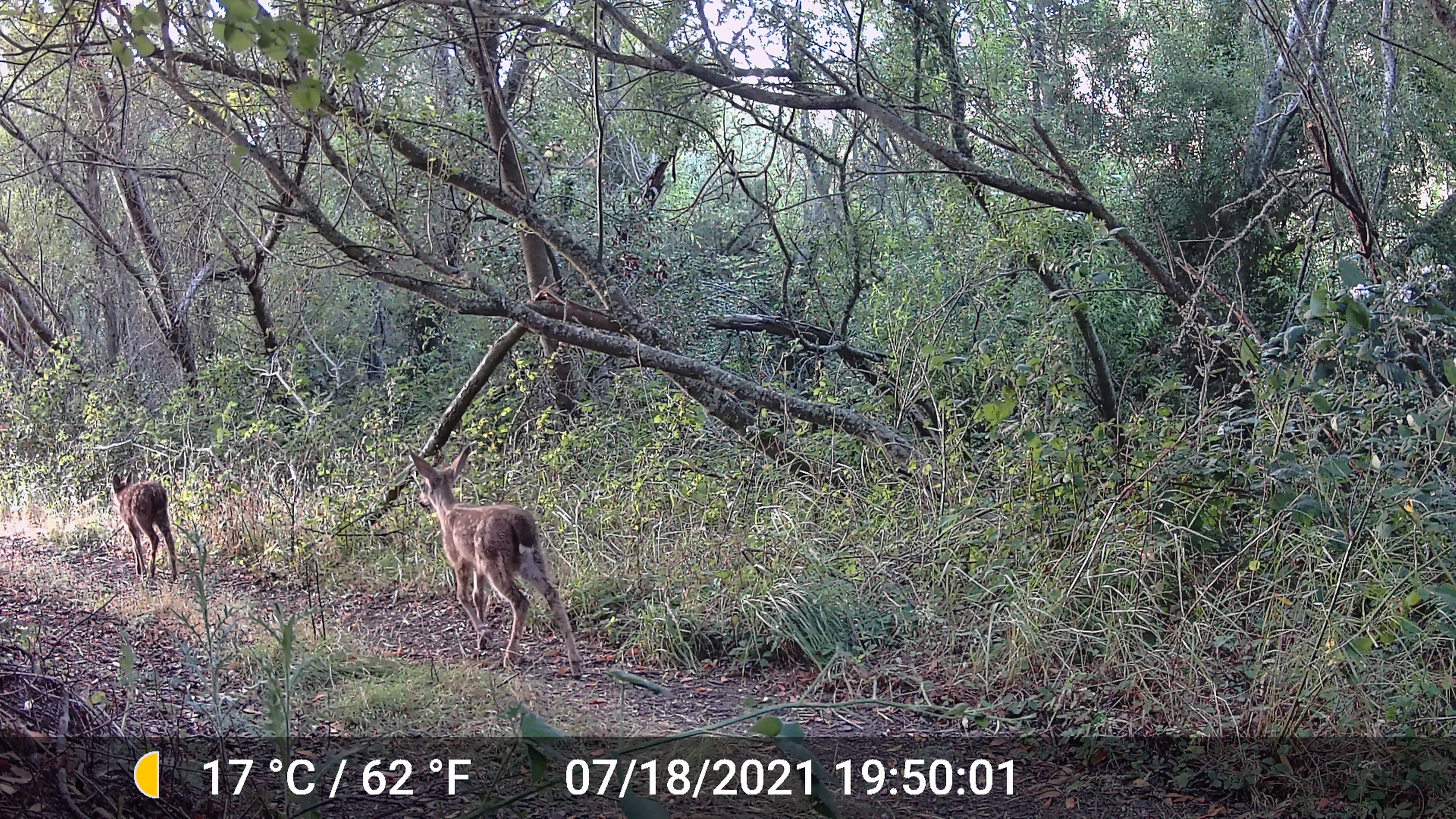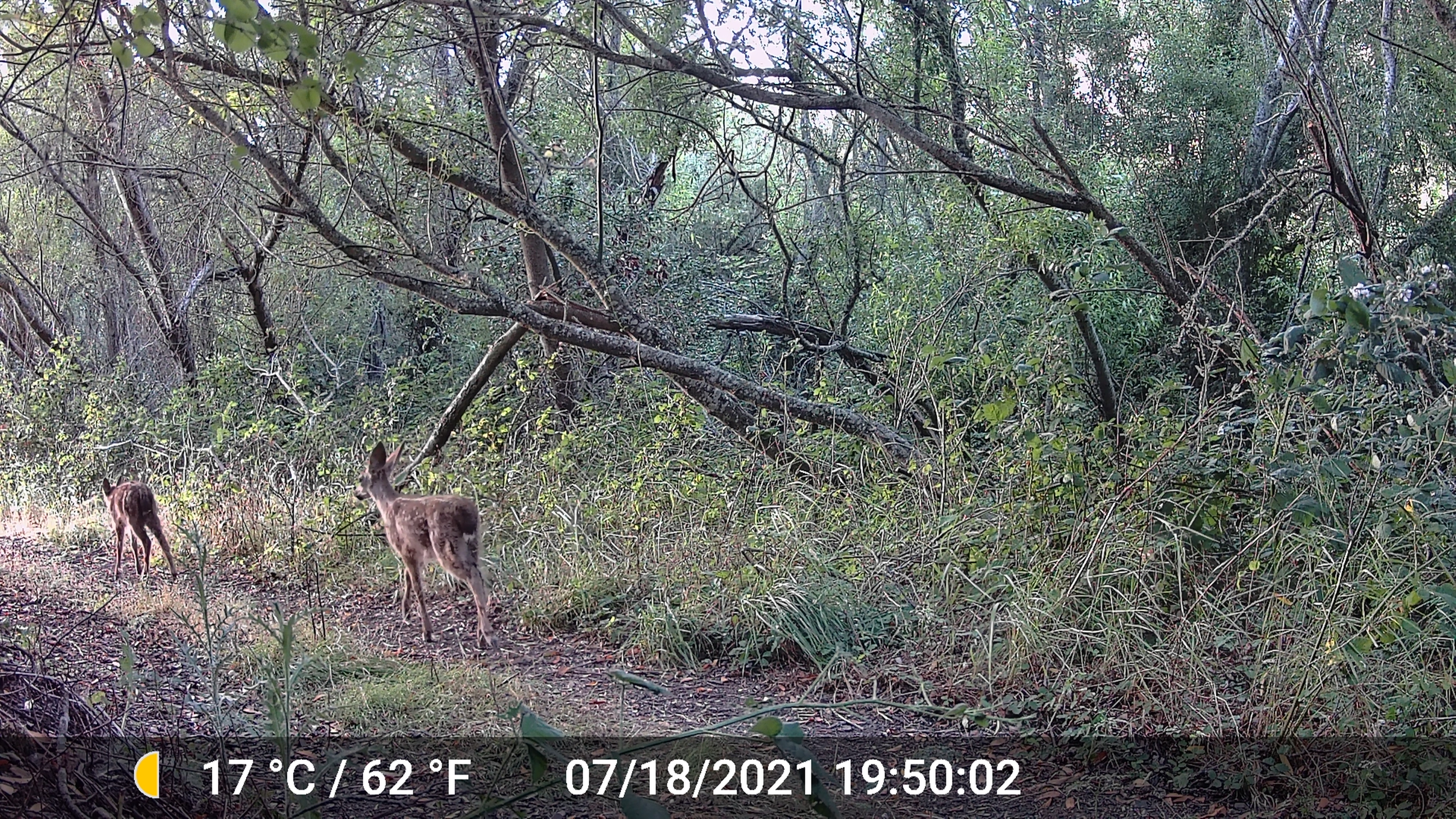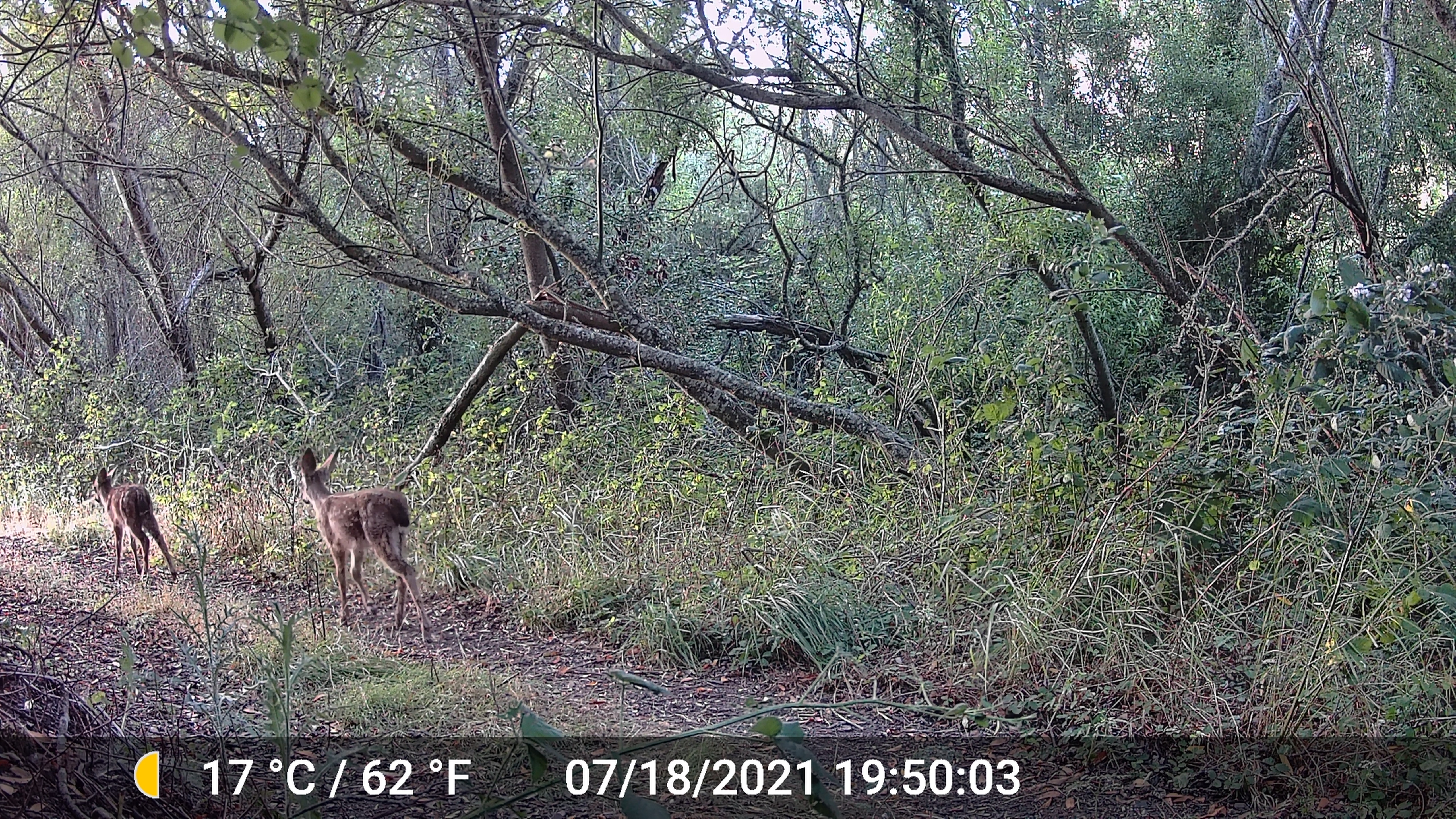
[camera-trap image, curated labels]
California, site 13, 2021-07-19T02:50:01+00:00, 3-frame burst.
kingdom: Animalia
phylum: Chordata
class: Mammalia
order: Artiodactyla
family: Cervidae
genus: Odocoileus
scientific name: Odocoileus hemionus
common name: mule deer